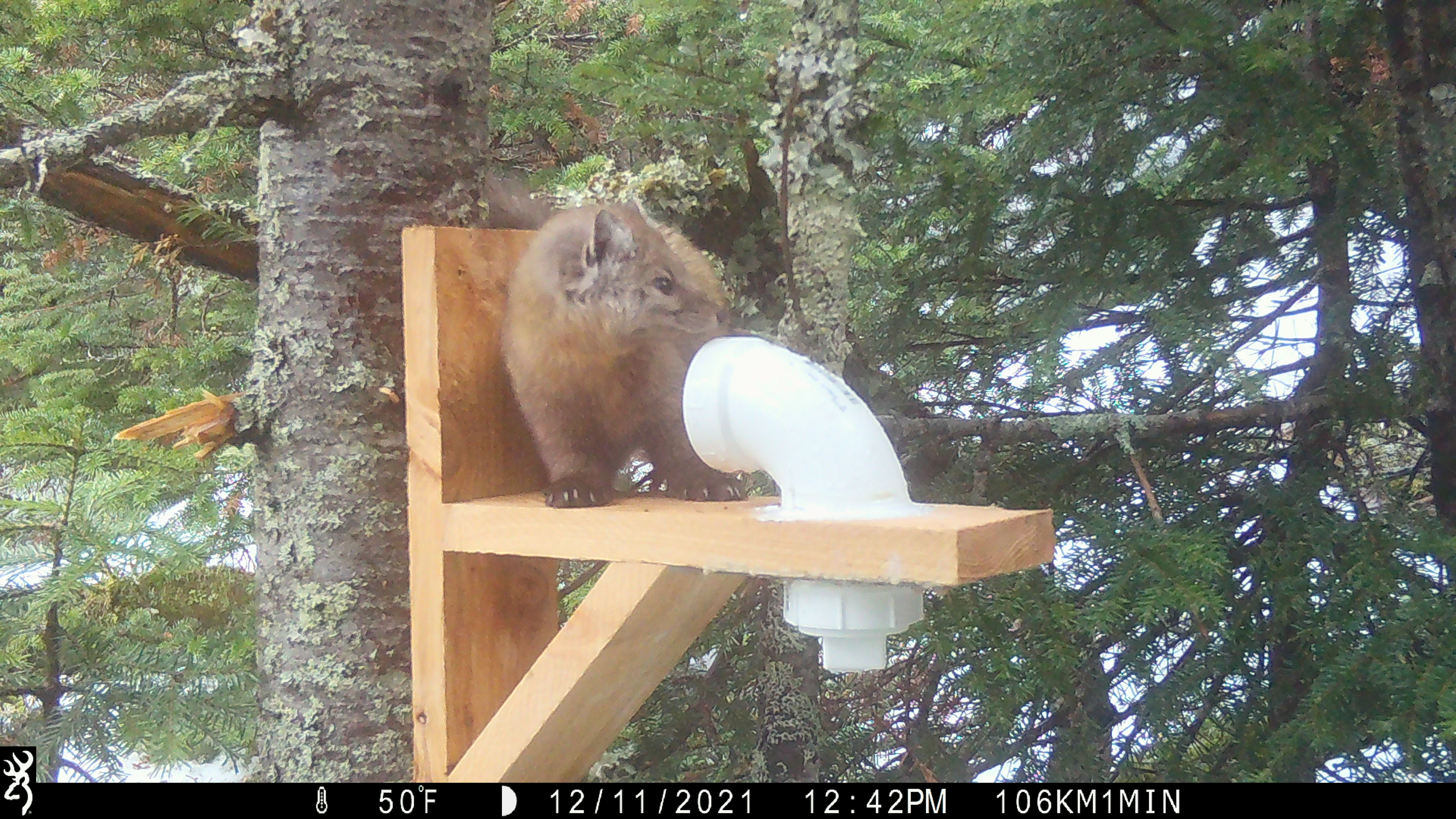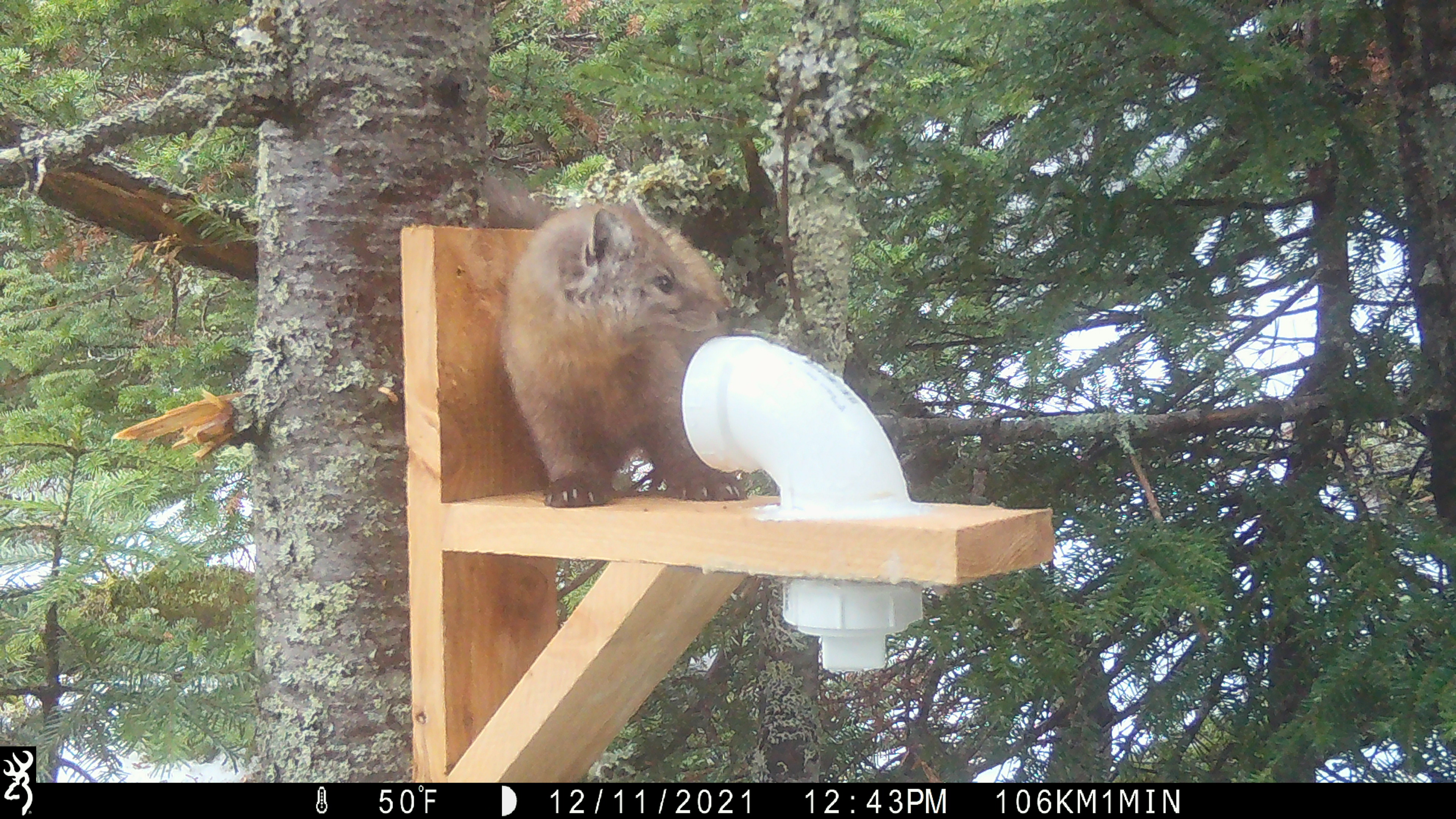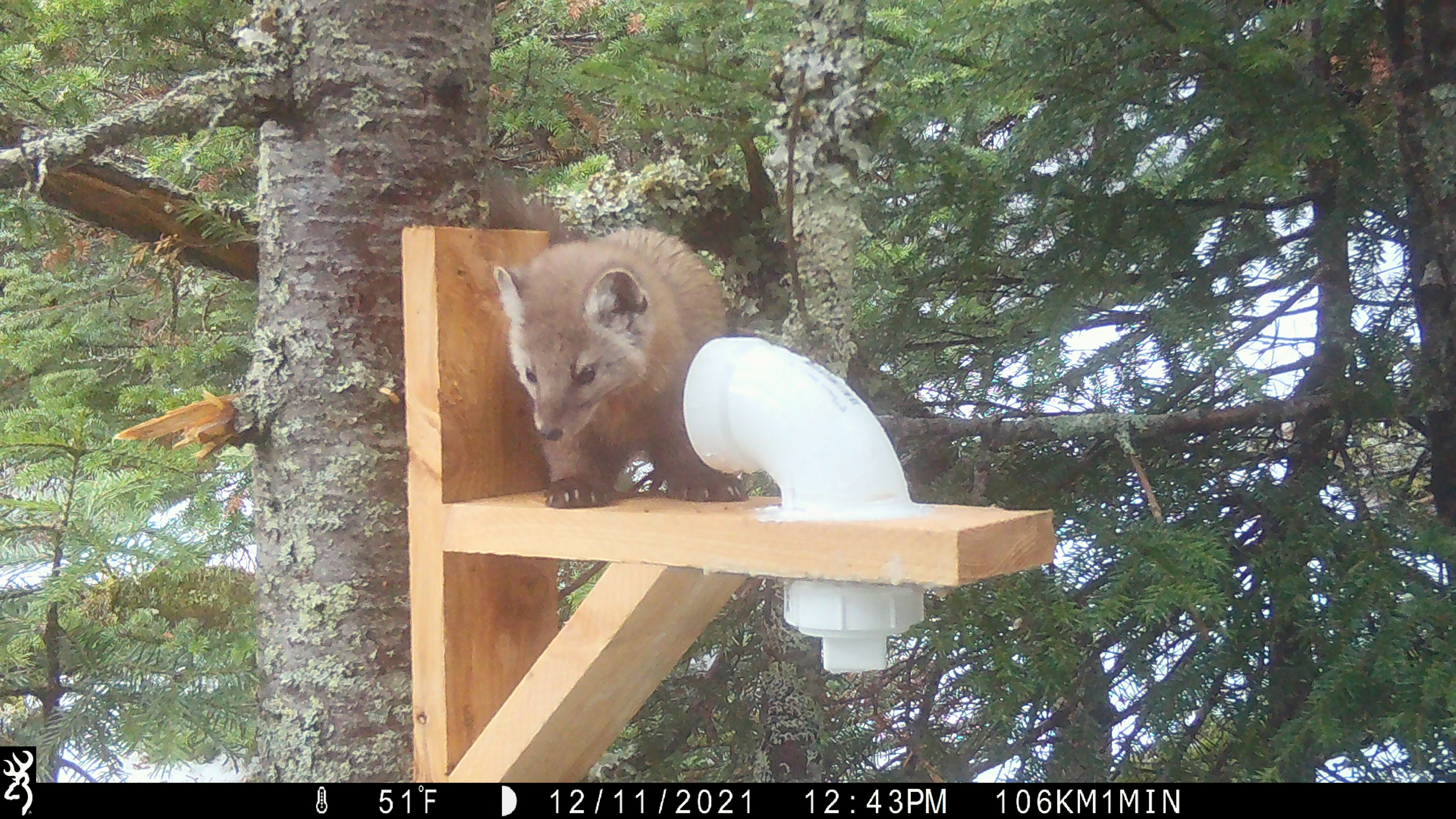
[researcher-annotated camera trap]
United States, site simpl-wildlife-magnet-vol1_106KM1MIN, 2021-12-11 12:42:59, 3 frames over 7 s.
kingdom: Animalia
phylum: Chordata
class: Mammalia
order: Carnivora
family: Mustelidae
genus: Martes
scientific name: Martes americana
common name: american marten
American marten (Martes americana).